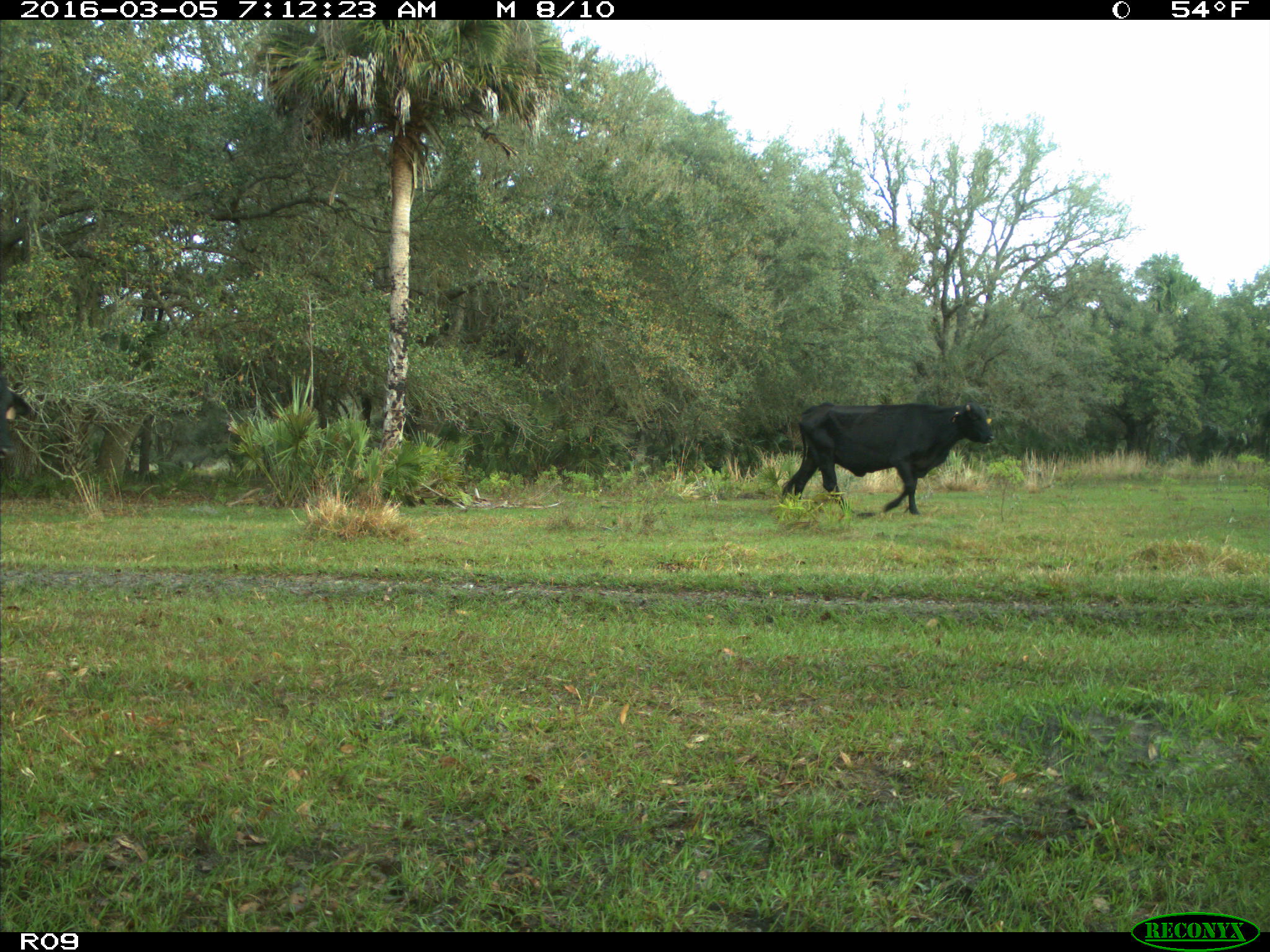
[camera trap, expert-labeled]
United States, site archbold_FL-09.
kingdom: Animalia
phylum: Chordata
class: Mammalia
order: Artiodactyla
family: Bovidae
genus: Bos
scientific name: Bos taurus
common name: domestic cow